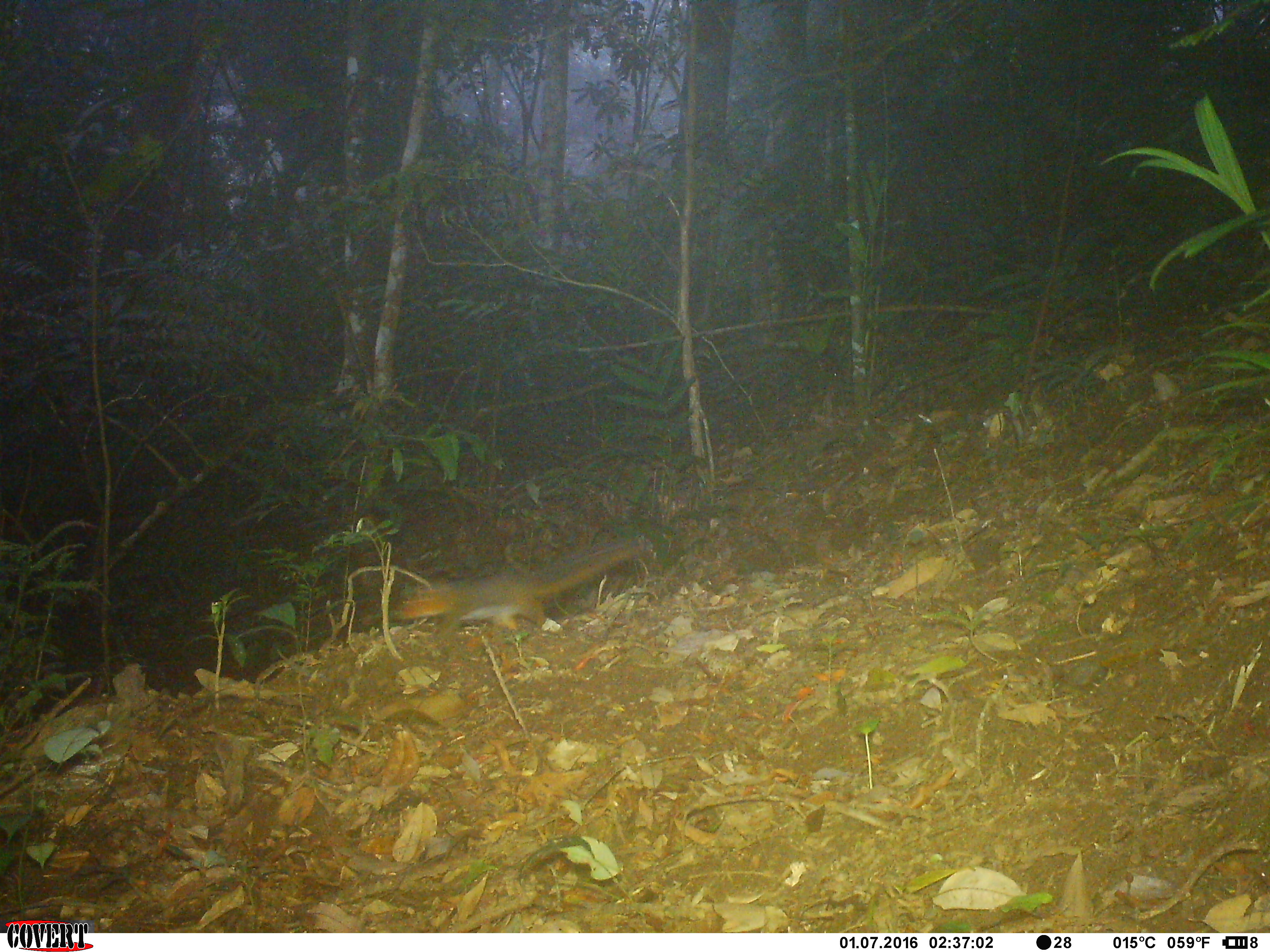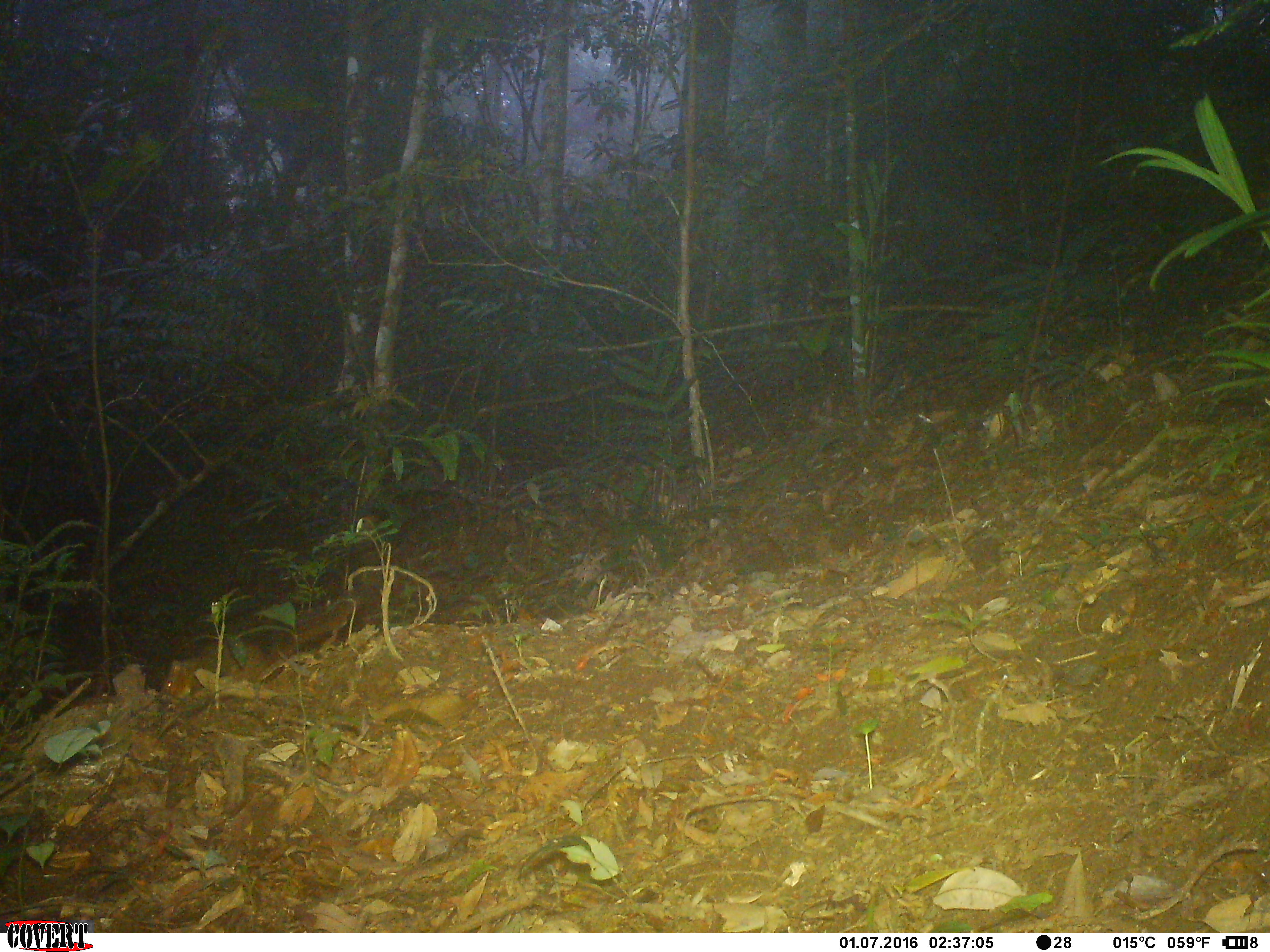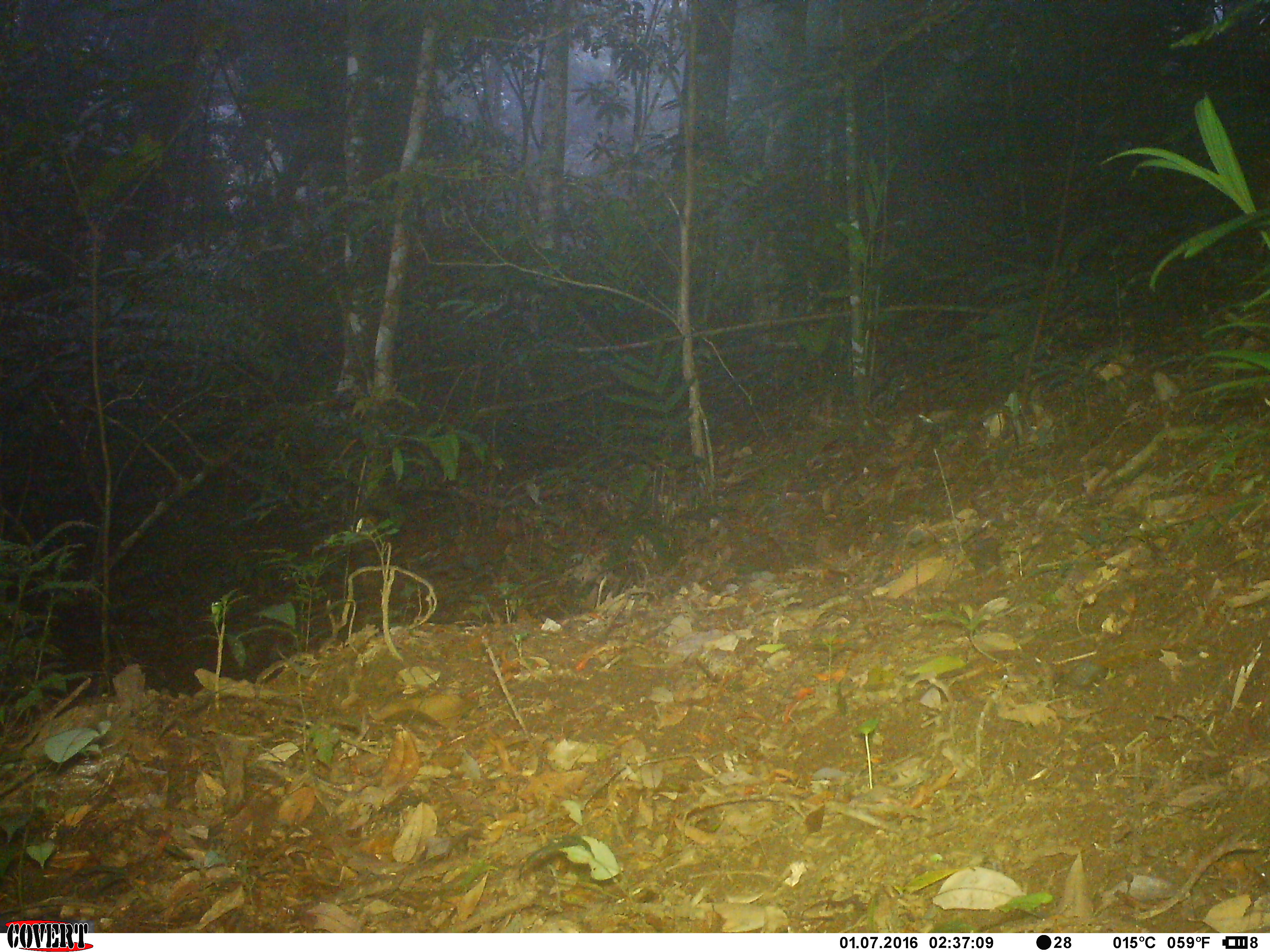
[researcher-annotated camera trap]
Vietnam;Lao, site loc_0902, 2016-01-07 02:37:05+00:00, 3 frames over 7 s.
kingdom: Animalia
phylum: Chordata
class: Mammalia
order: Rodentia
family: Sciuridae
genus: Dremomys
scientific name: Dremomys rufigenis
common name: red-cheeked squirrel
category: red cheeked squirrel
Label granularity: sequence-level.